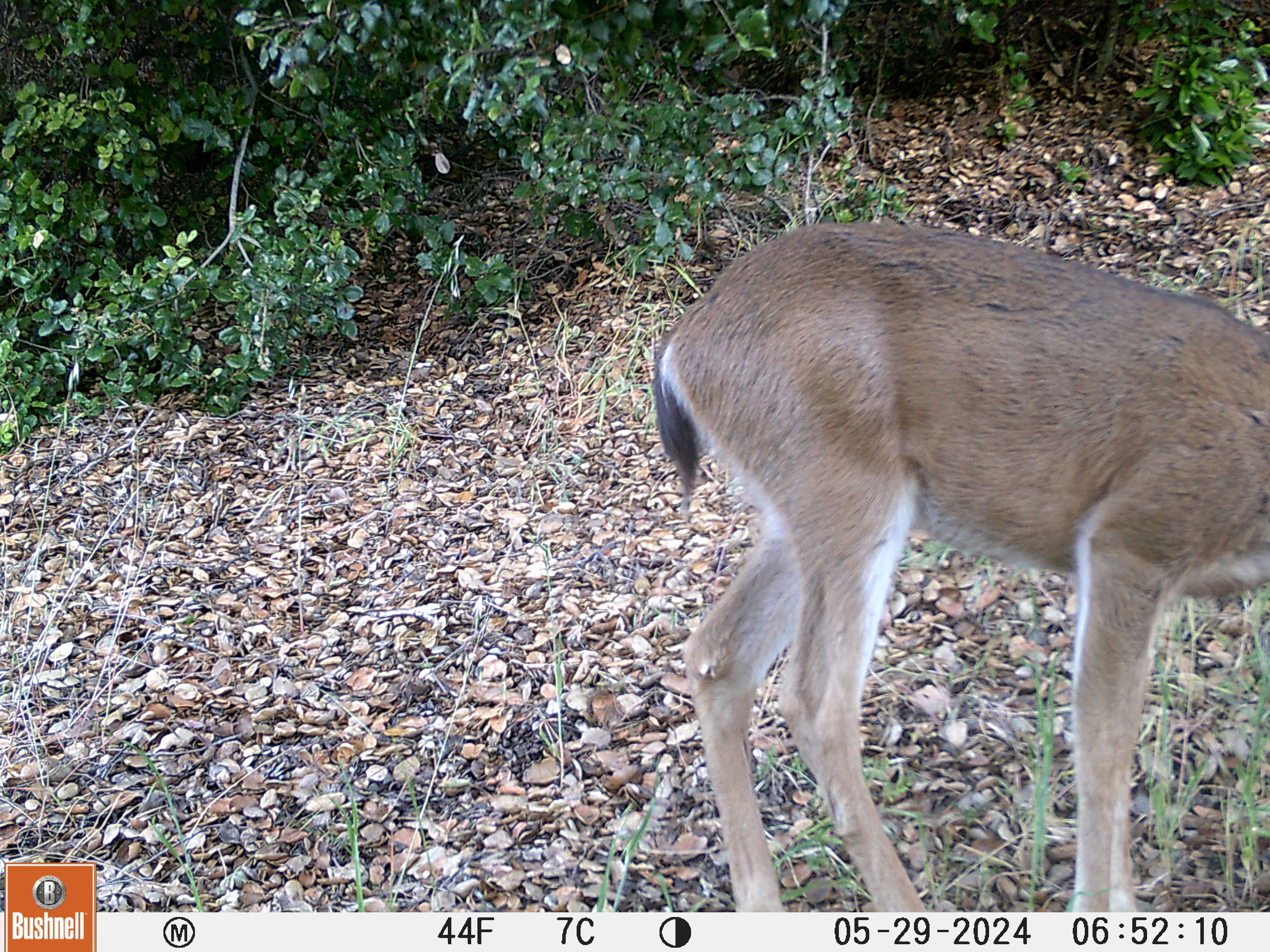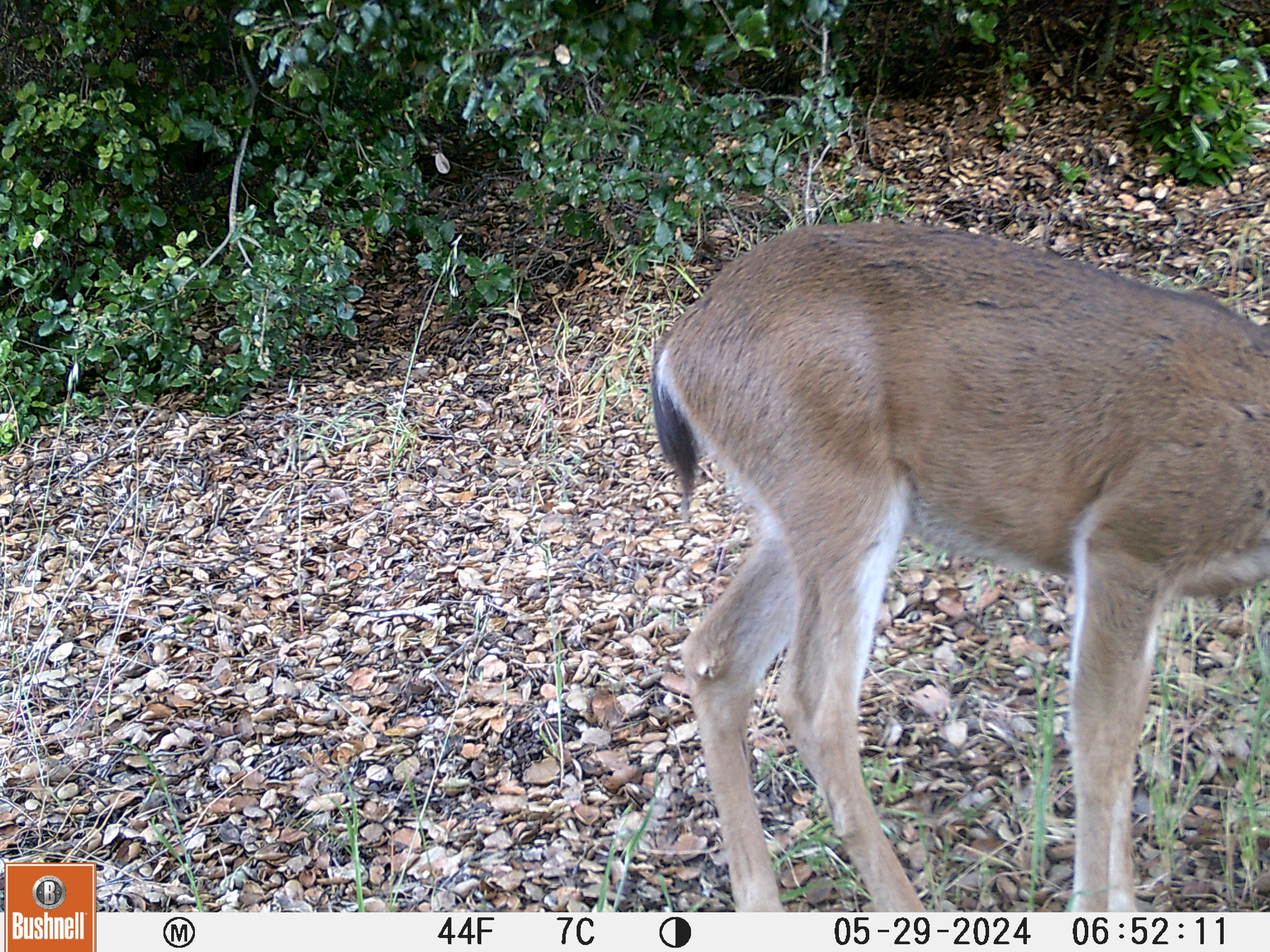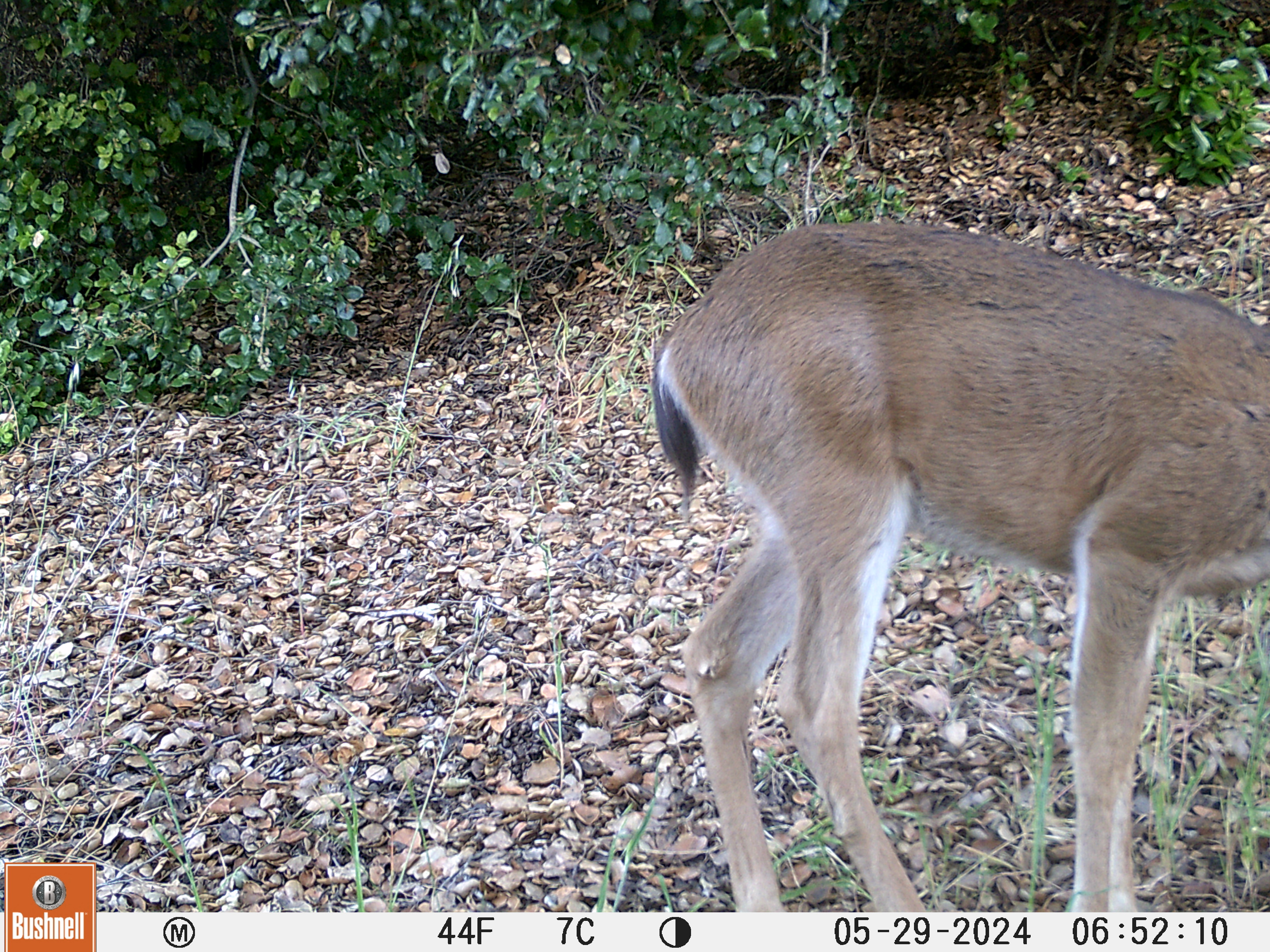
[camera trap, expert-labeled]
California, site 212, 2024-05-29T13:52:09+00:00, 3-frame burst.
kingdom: Animalia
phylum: Chordata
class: Mammalia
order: Artiodactyla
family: Cervidae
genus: Odocoileus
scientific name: Odocoileus hemionus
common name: mule deer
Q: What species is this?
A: Mule deer (Odocoileus hemionus).